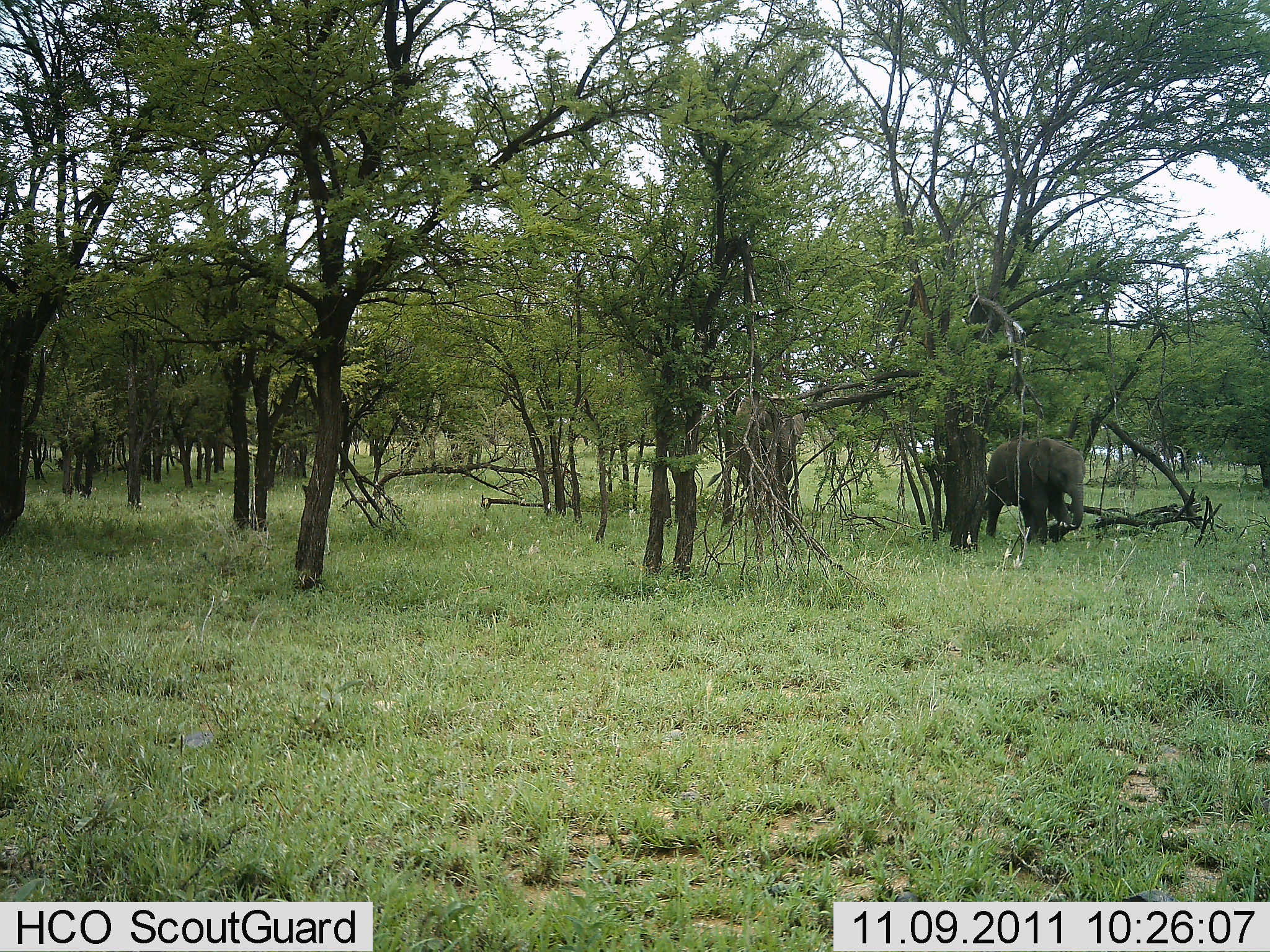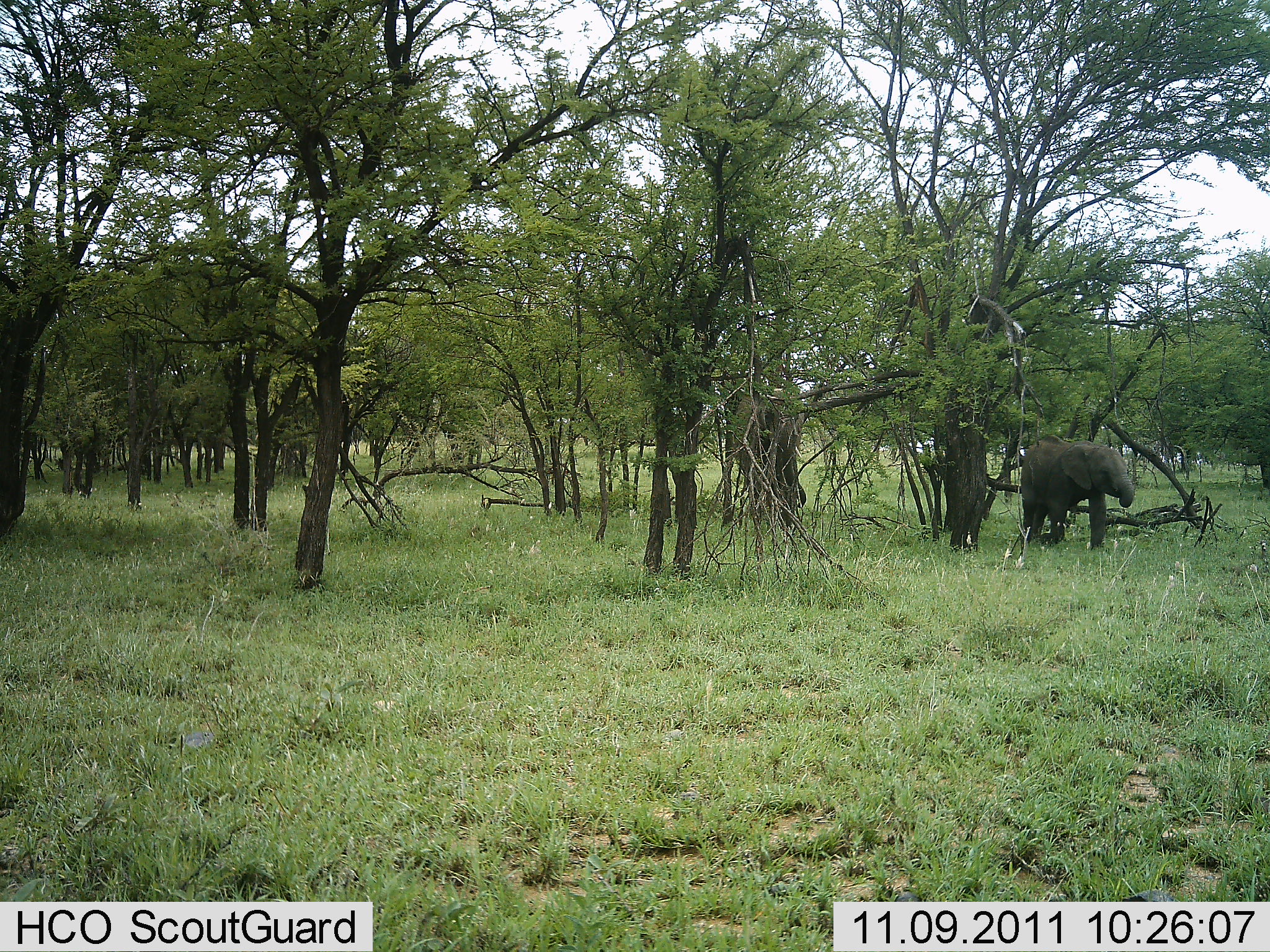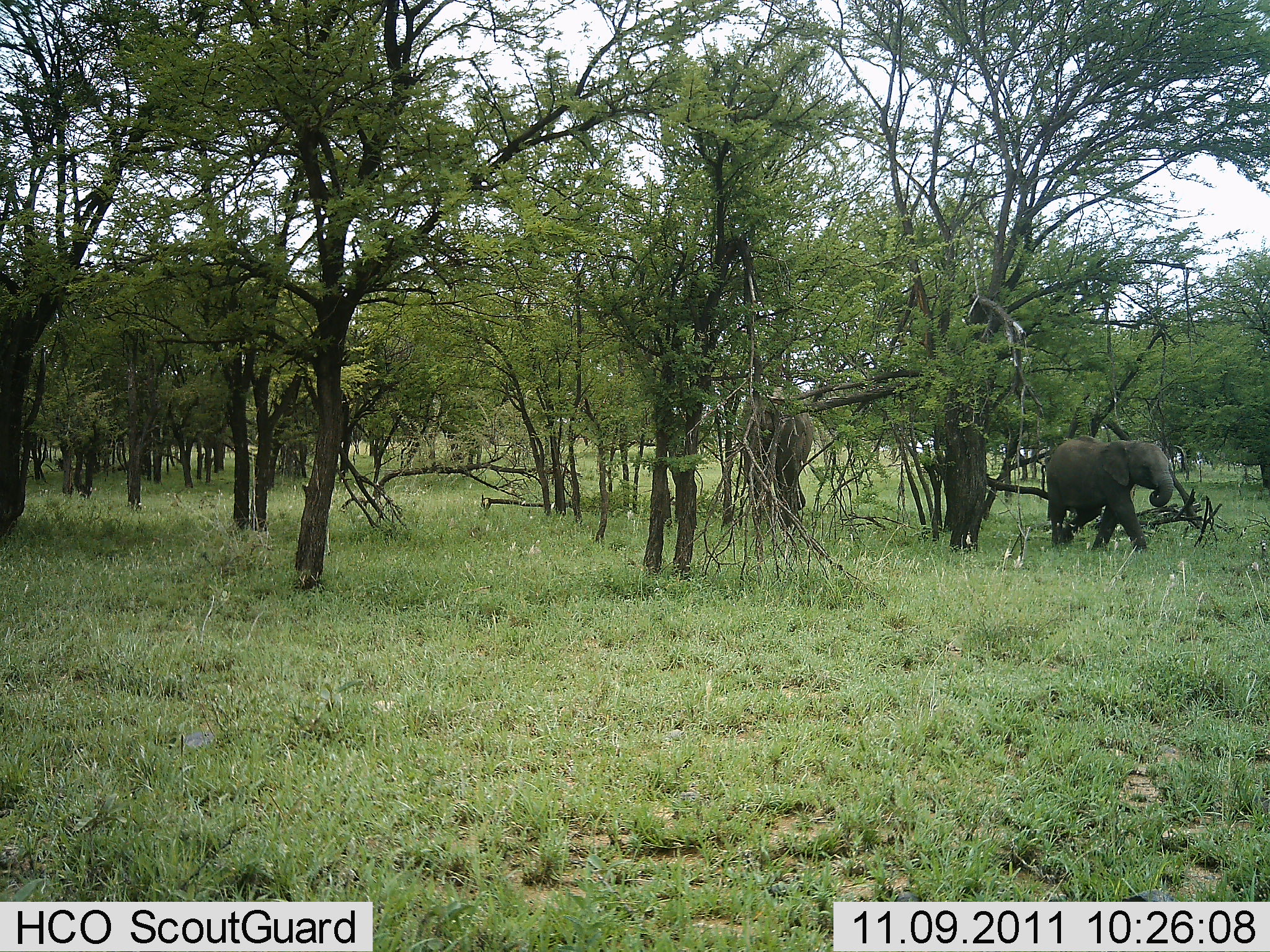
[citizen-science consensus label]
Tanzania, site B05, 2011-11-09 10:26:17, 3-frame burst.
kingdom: Animalia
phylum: Chordata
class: Mammalia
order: Proboscidea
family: Elephantidae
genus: Loxodonta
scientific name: Loxodonta africana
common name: african bush elephant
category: elephant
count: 2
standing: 0%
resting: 0%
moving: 93%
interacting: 0%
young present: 86%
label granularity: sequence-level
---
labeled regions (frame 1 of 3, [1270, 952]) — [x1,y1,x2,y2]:
animal: [986,437,1086,545]; [732,390,806,524]